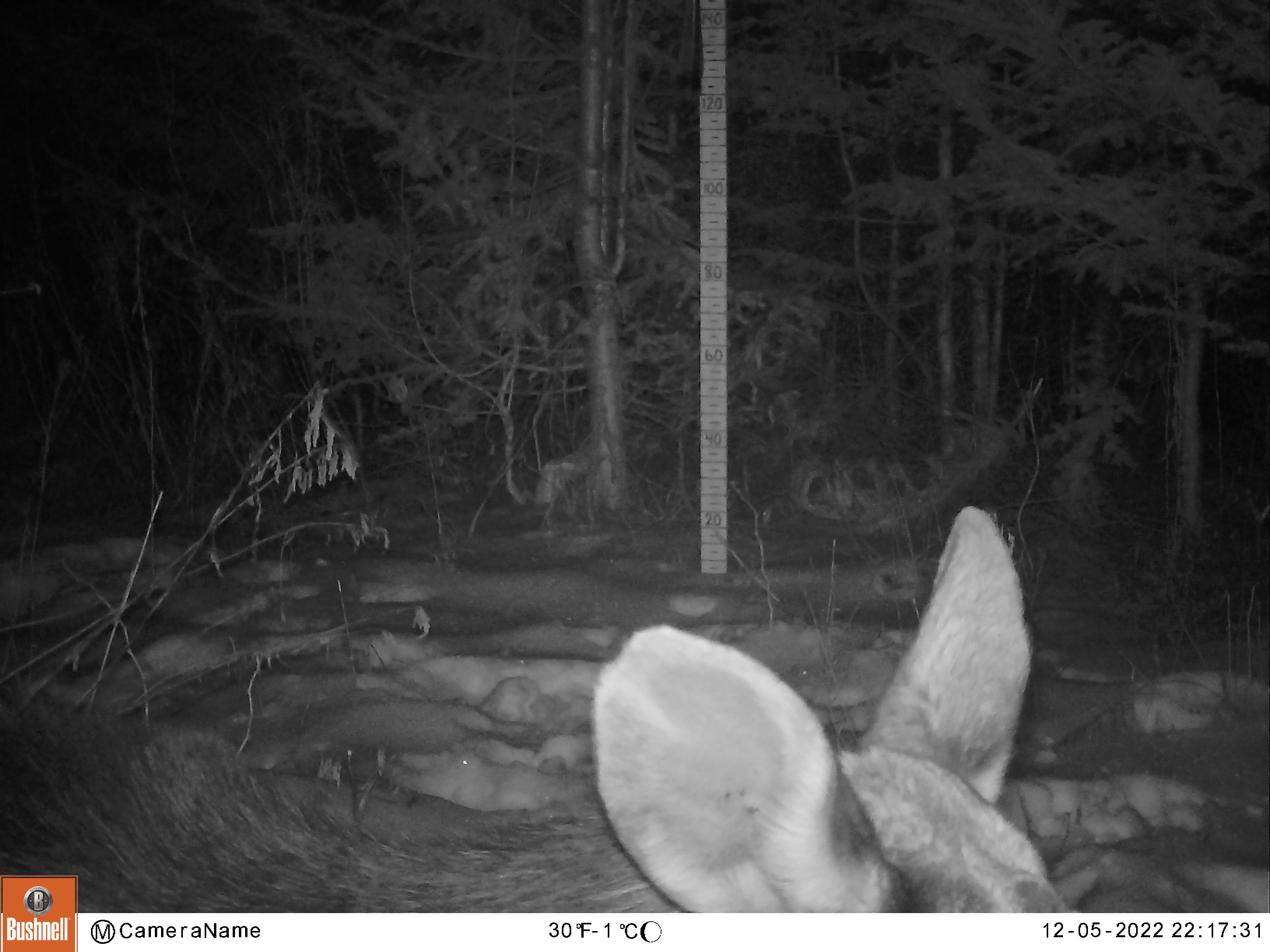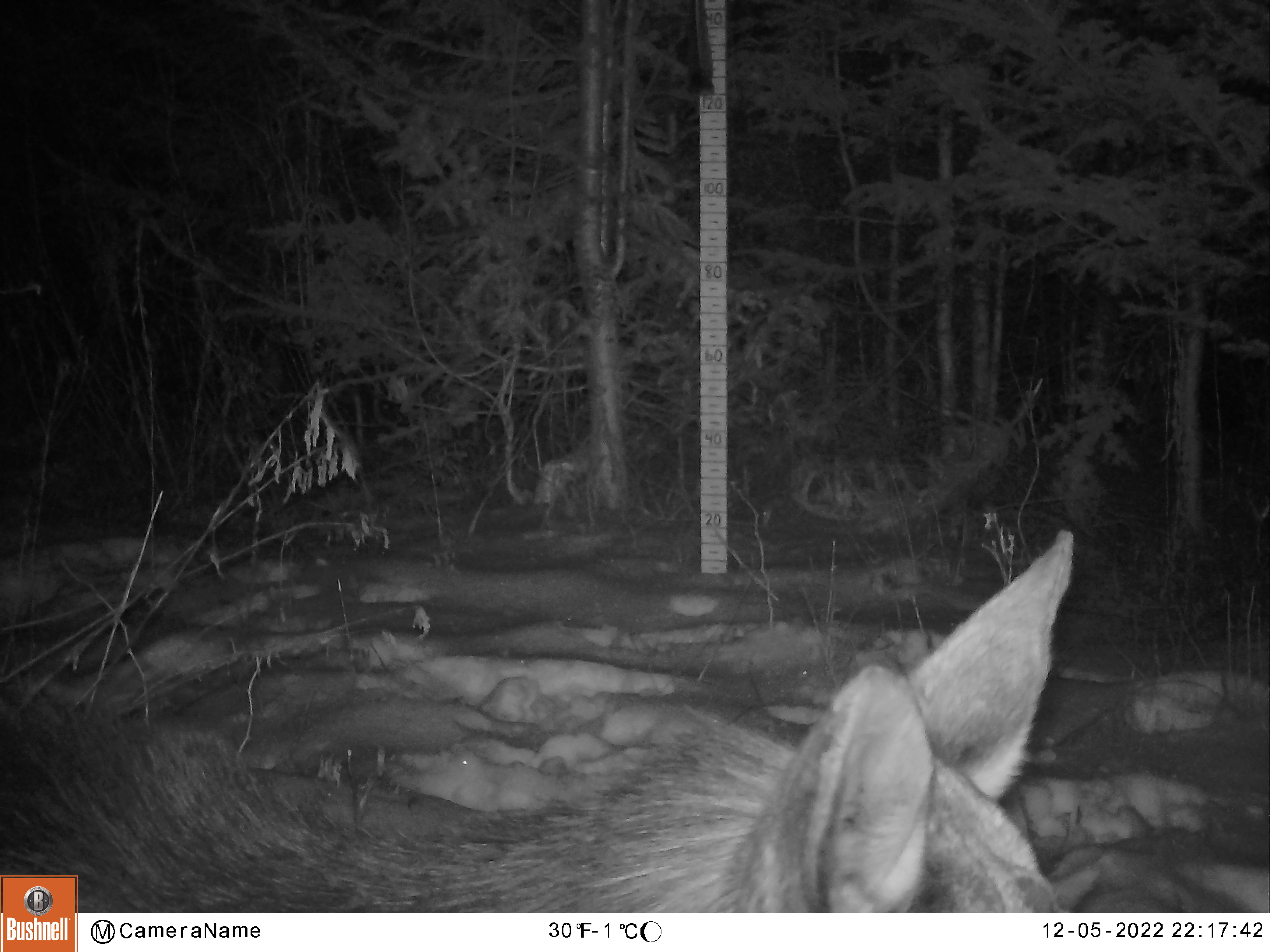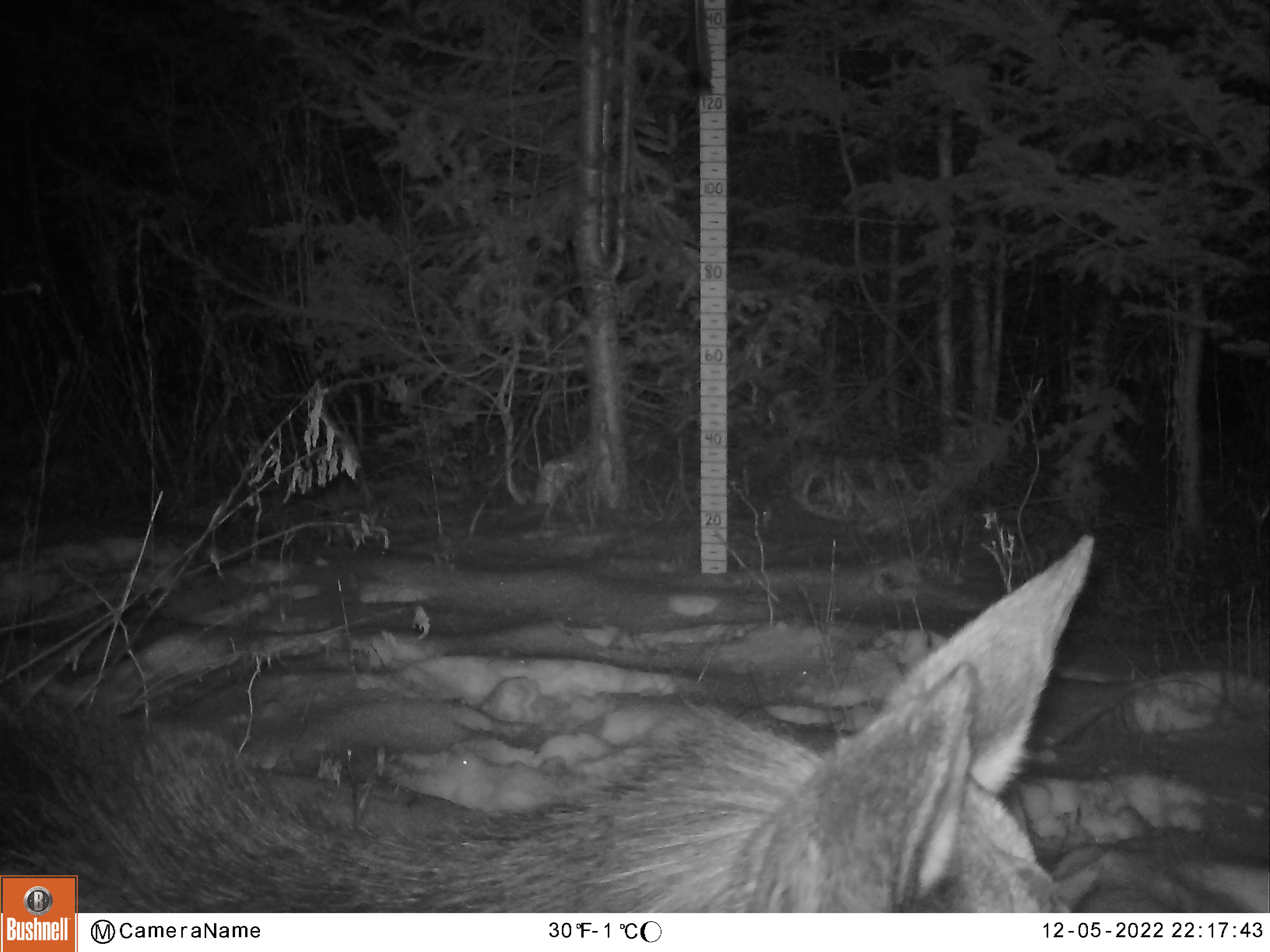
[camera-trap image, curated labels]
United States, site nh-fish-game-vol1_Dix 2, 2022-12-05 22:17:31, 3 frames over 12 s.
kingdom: Animalia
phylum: Chordata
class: Mammalia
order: Artiodactyla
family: Cervidae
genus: Alces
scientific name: Alces alces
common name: moose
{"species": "moose (Alces alces)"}